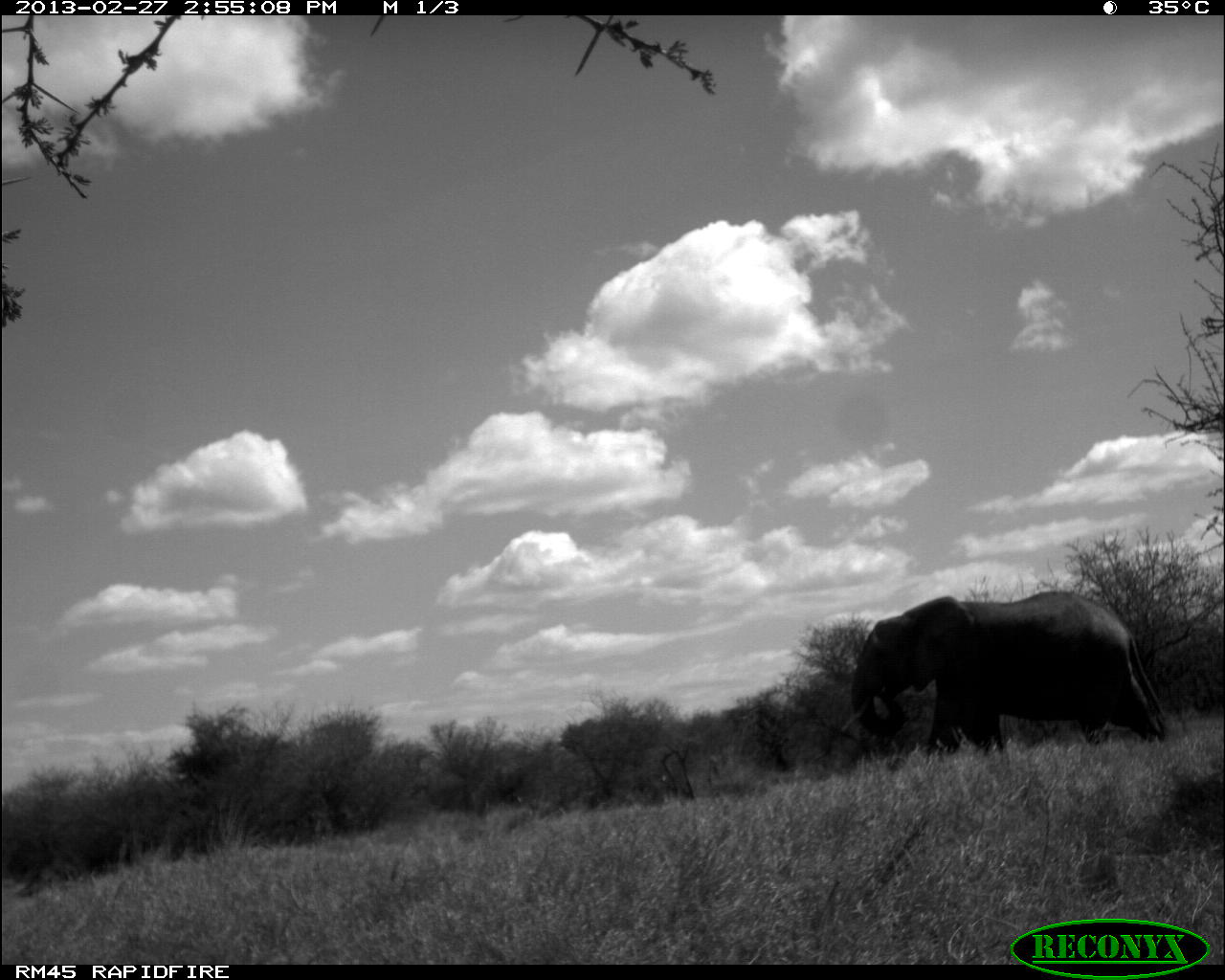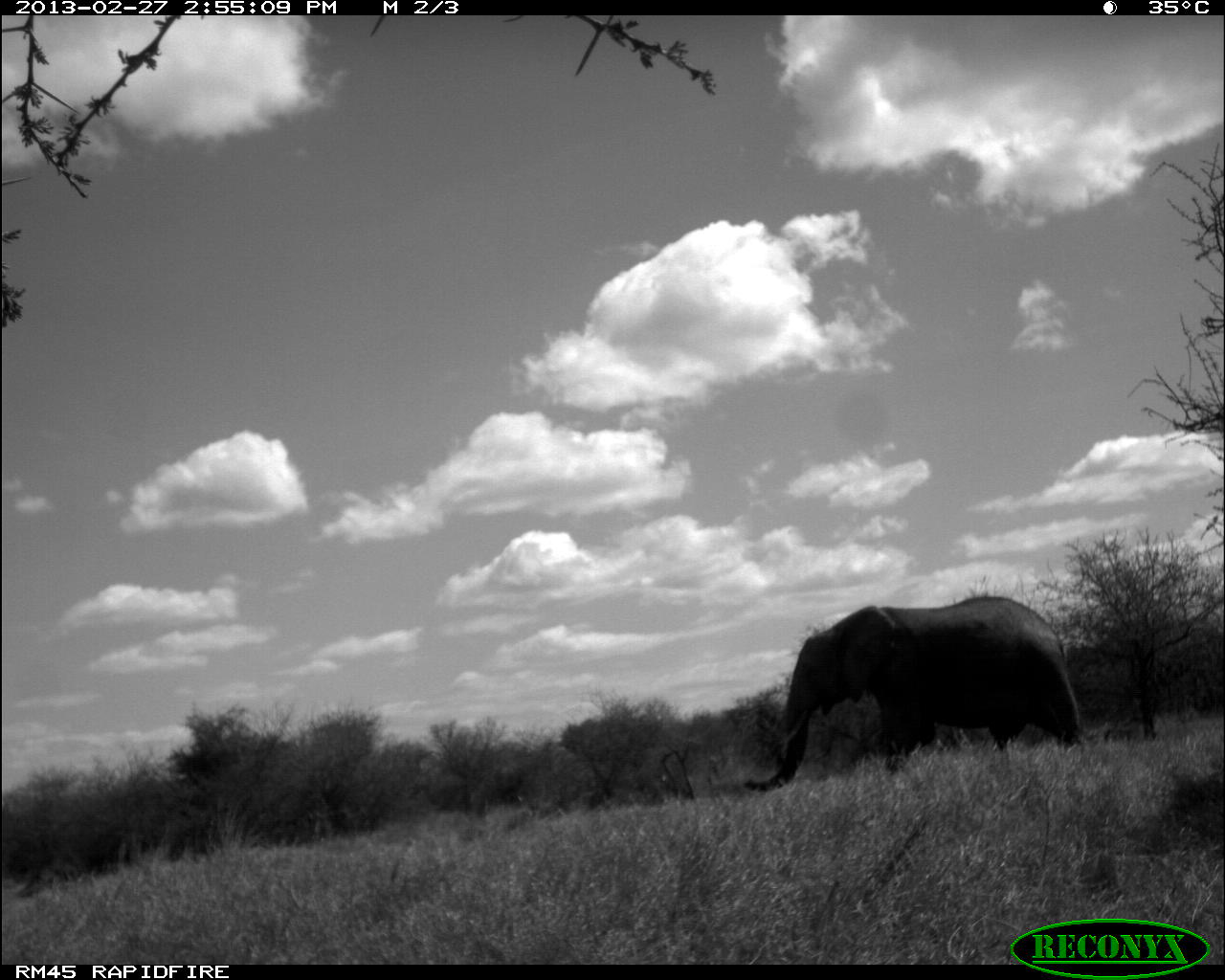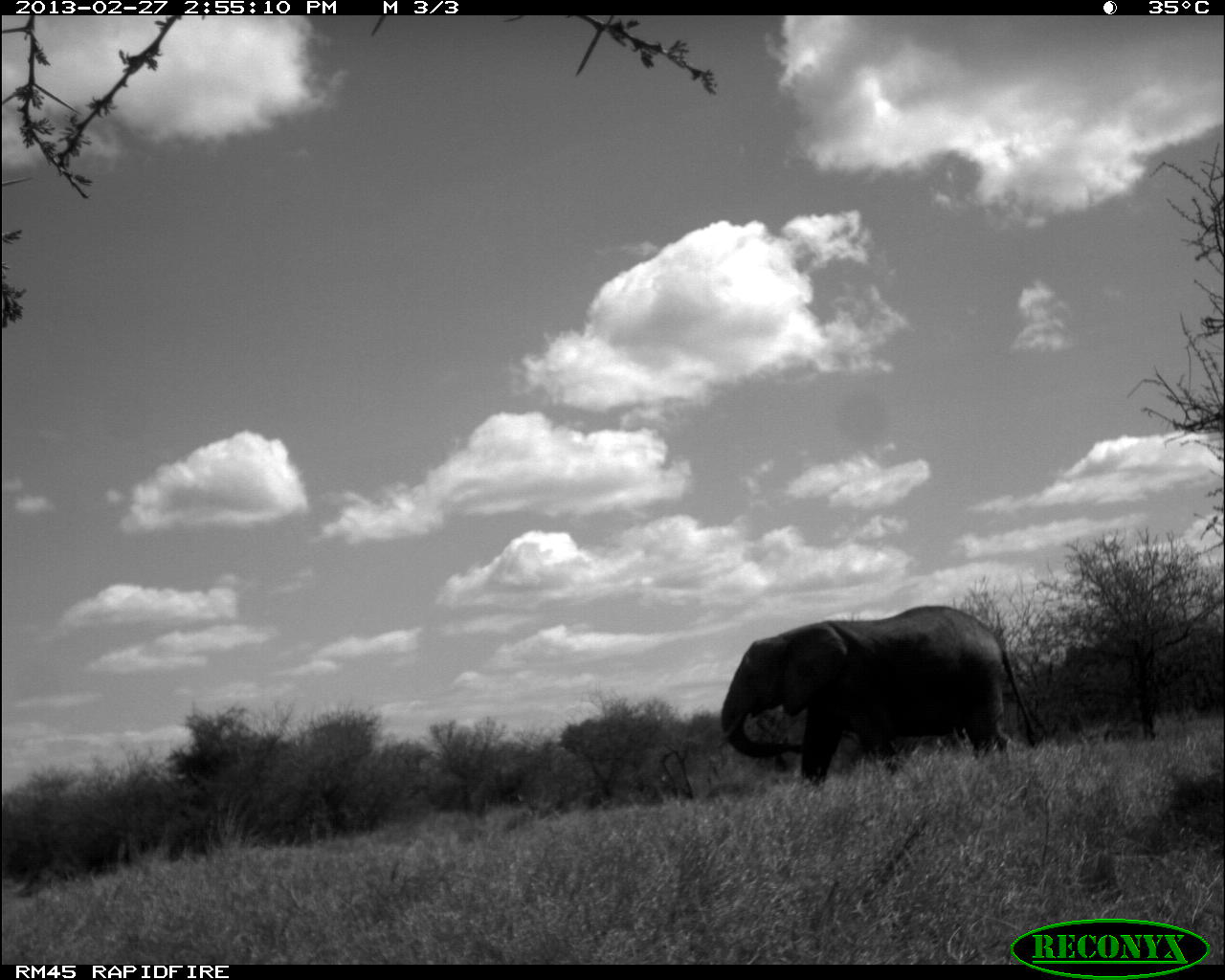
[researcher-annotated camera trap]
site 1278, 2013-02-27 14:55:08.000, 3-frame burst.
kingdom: Animalia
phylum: Chordata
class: Mammalia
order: Proboscidea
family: Elephantidae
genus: Loxodonta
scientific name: Loxodonta africana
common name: african bush elephant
Loxodonta africana (african bush elephant), count 1.